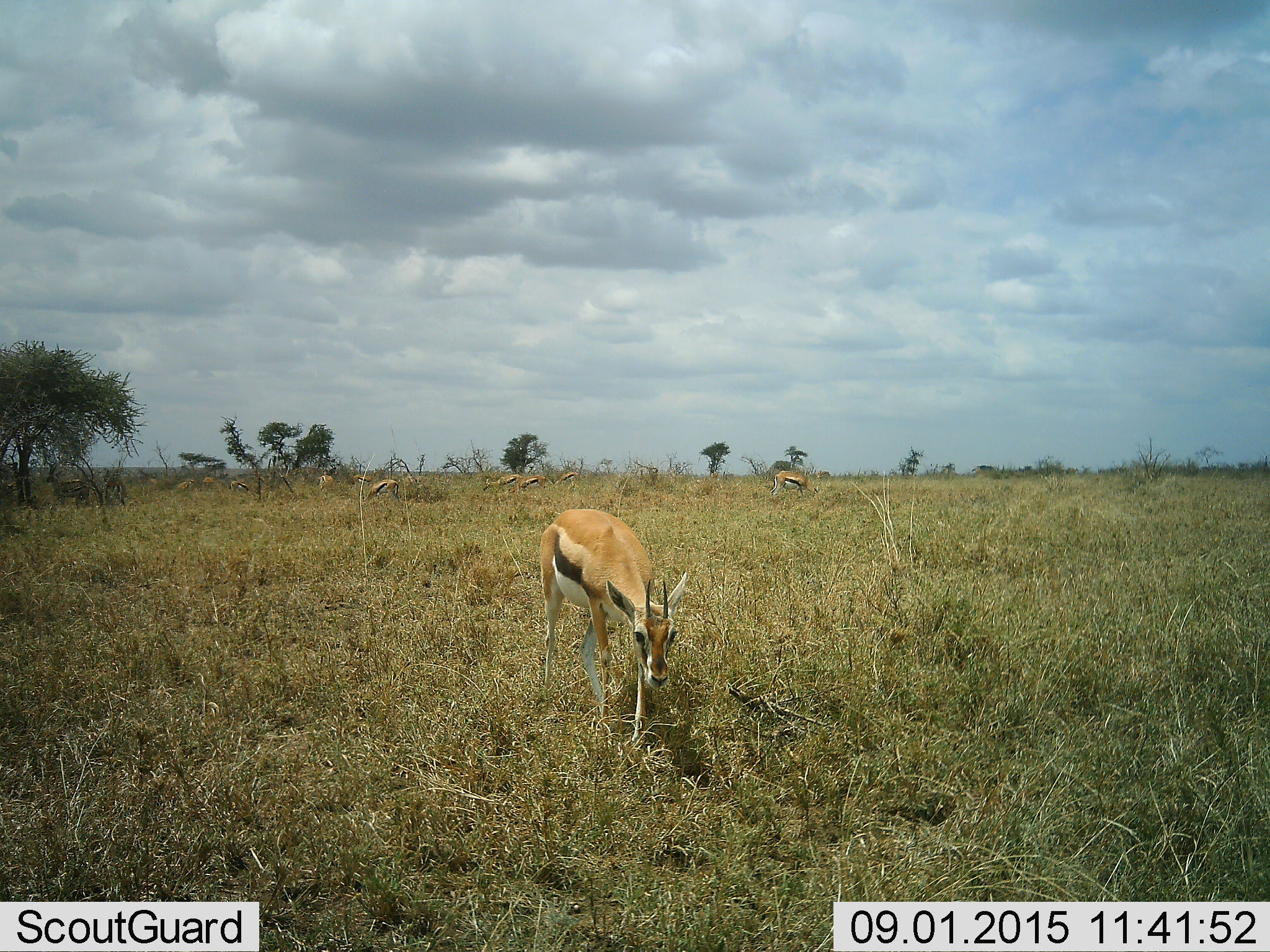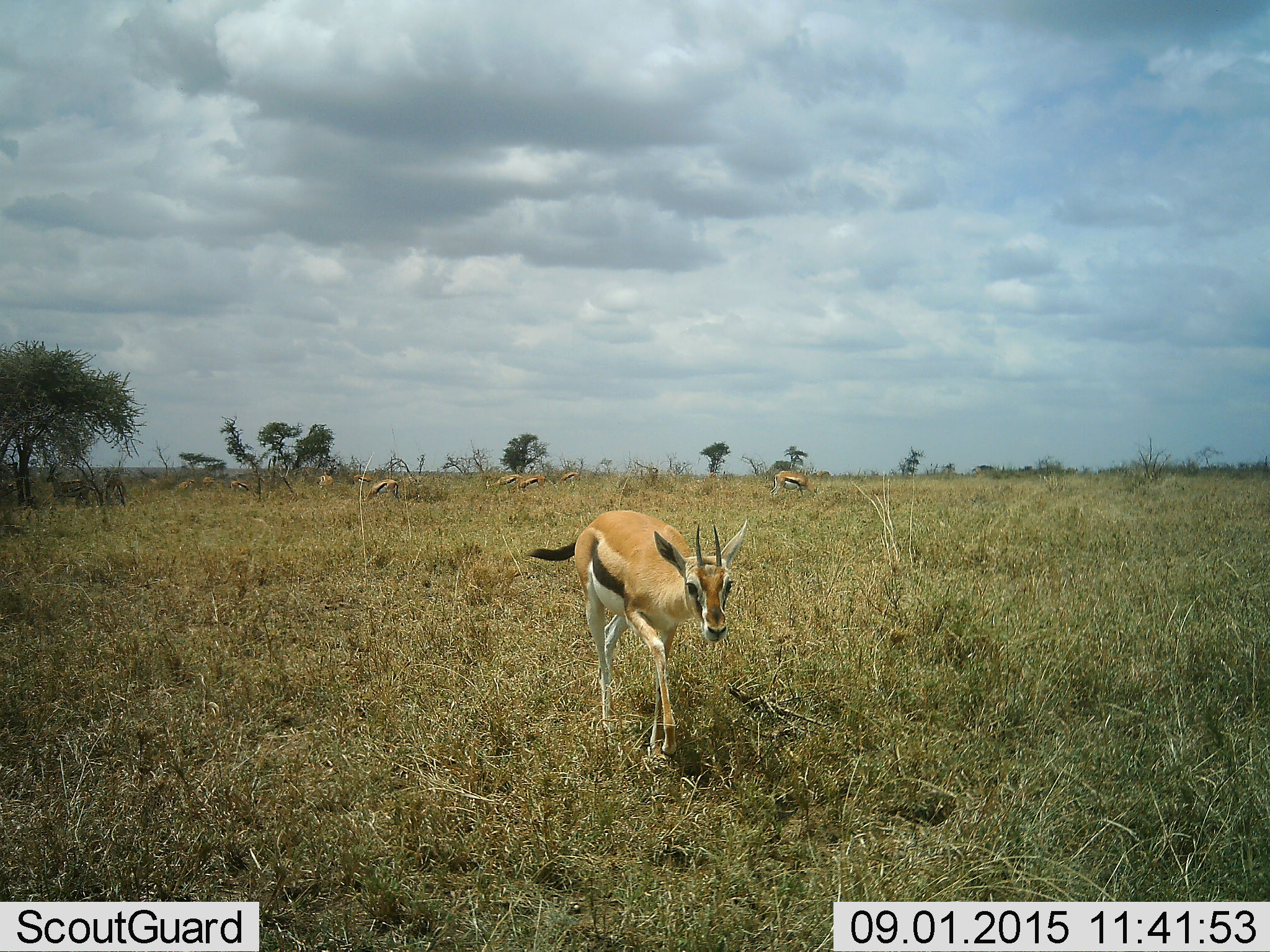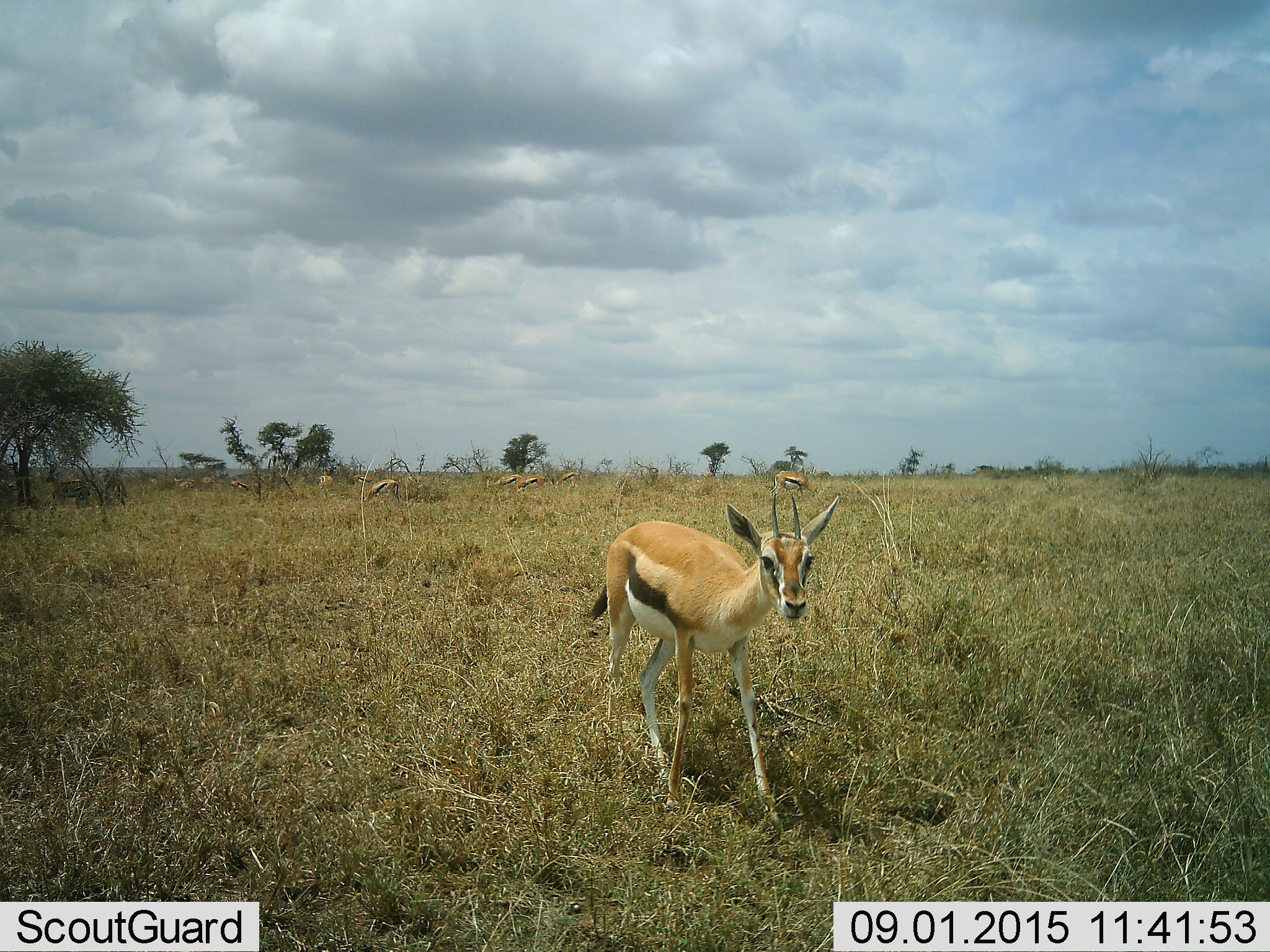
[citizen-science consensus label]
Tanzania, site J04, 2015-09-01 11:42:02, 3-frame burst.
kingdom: Animalia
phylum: Chordata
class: Mammalia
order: Artiodactyla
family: Bovidae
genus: Eudorcas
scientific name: Eudorcas thomsonii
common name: thomson's gazelle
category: gazellethomsons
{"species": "gazellethomsons (thomson's gazelle) (Eudorcas thomsonii)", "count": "11-50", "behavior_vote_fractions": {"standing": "60%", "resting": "0%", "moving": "80%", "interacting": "0%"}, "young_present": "0%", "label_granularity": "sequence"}